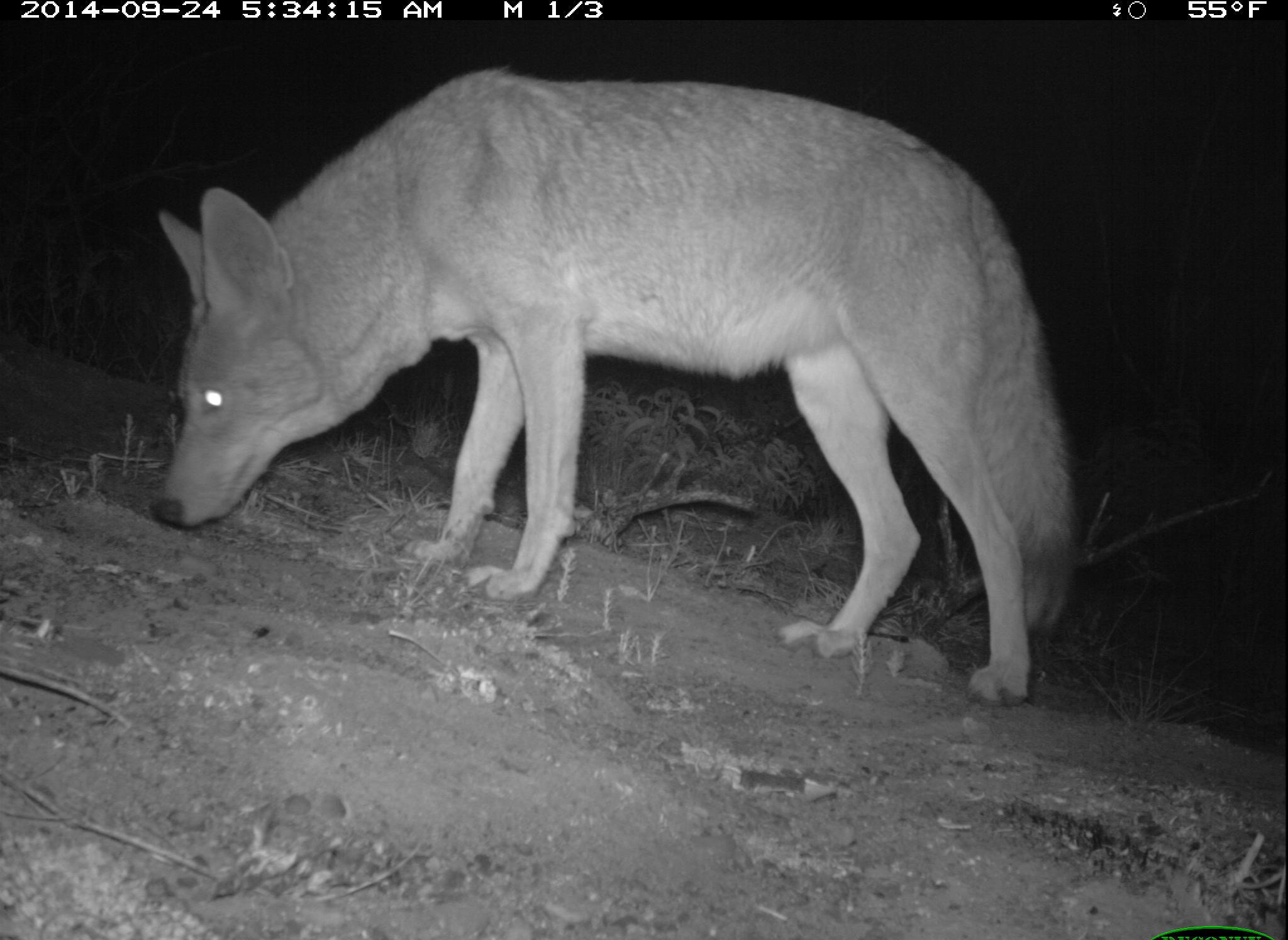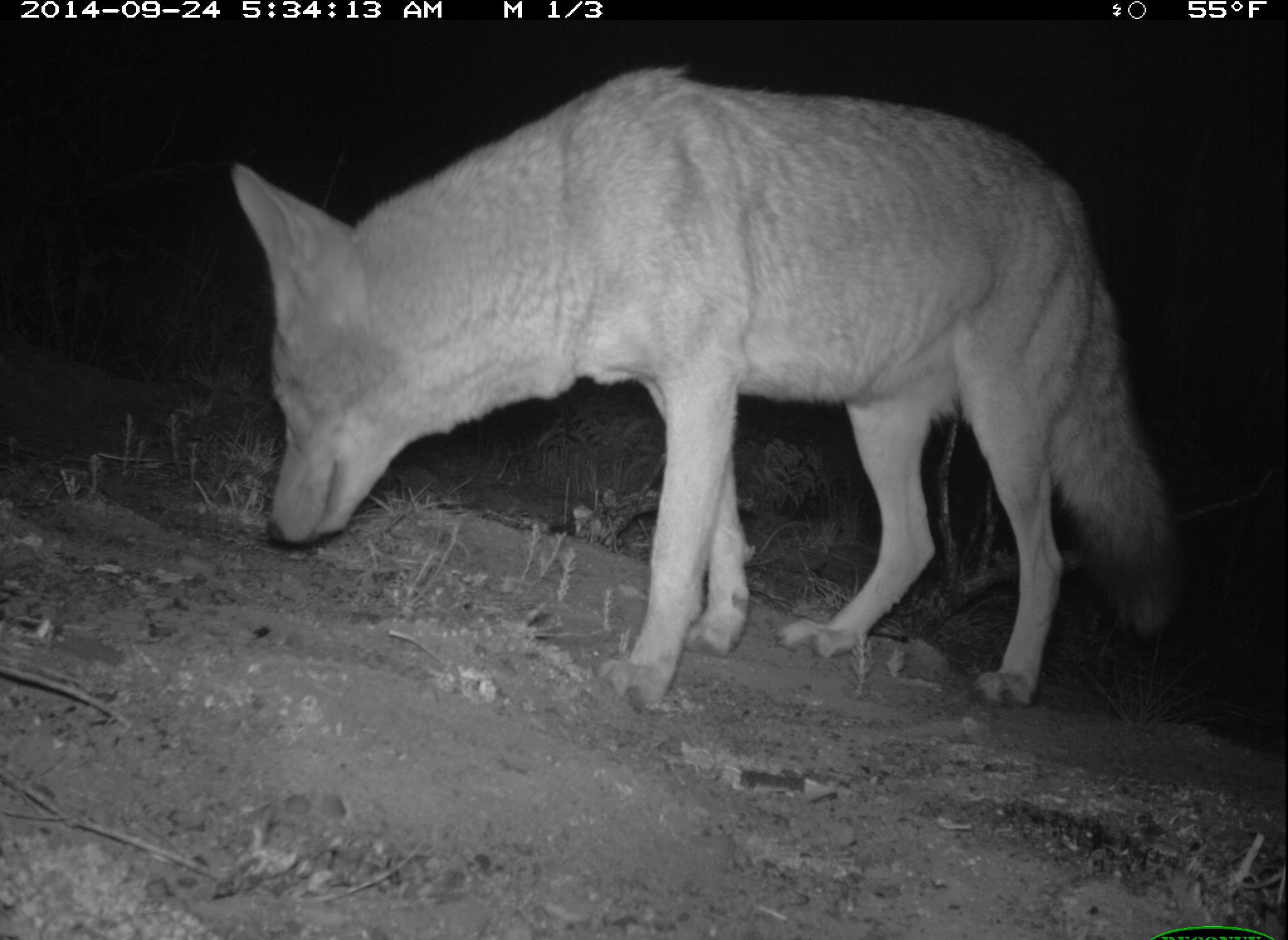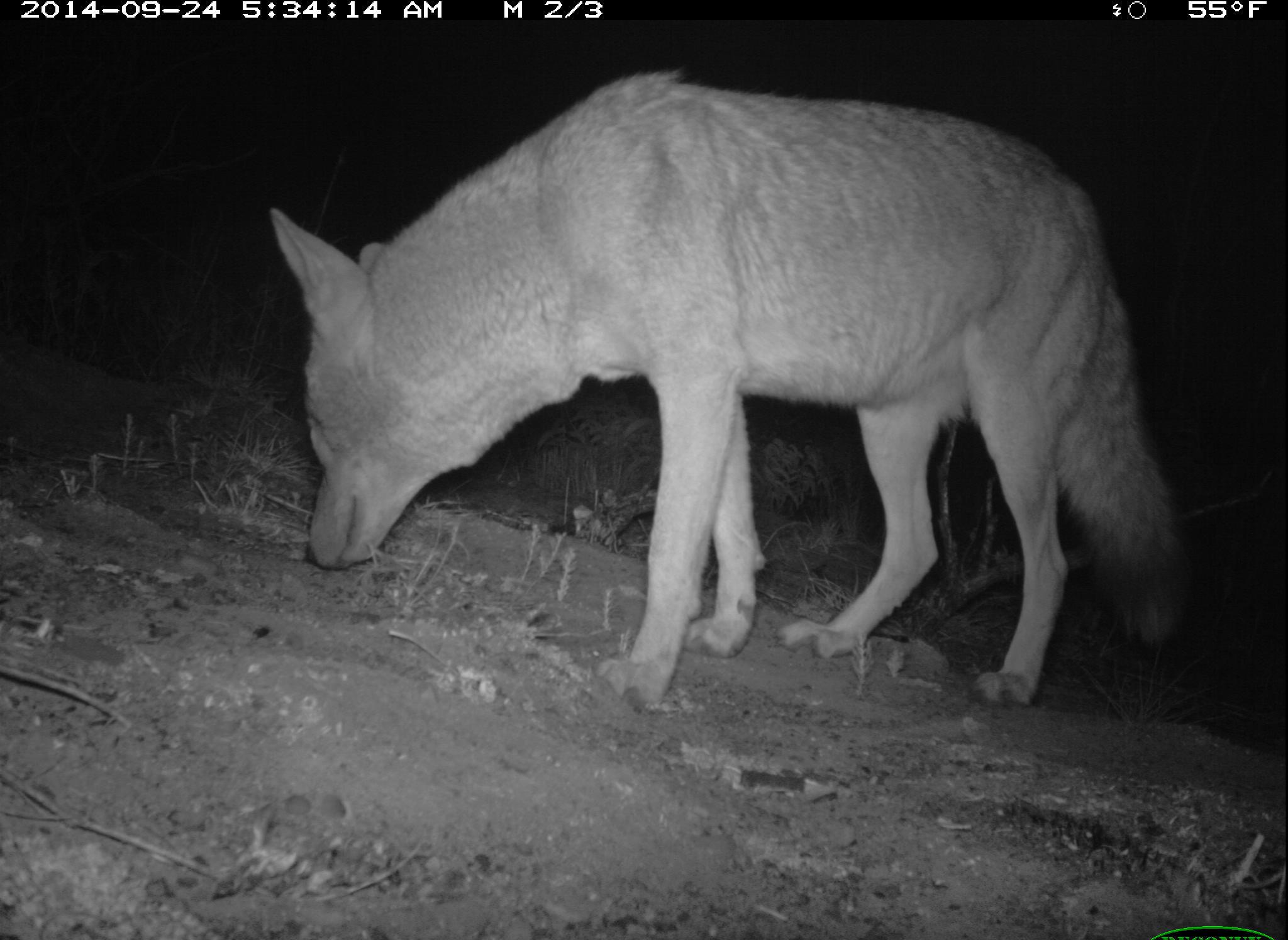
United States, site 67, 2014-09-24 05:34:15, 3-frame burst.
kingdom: Animalia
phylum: Chordata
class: Mammalia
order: Carnivora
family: Canidae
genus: Canis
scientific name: Canis latrans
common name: coyote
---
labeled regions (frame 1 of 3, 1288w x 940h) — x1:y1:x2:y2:
coyote: 149:69:1076:711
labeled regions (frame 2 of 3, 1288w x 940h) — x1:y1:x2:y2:
coyote: 228:62:1172:723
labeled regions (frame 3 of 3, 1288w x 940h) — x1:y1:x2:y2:
coyote: 266:59:1185:711